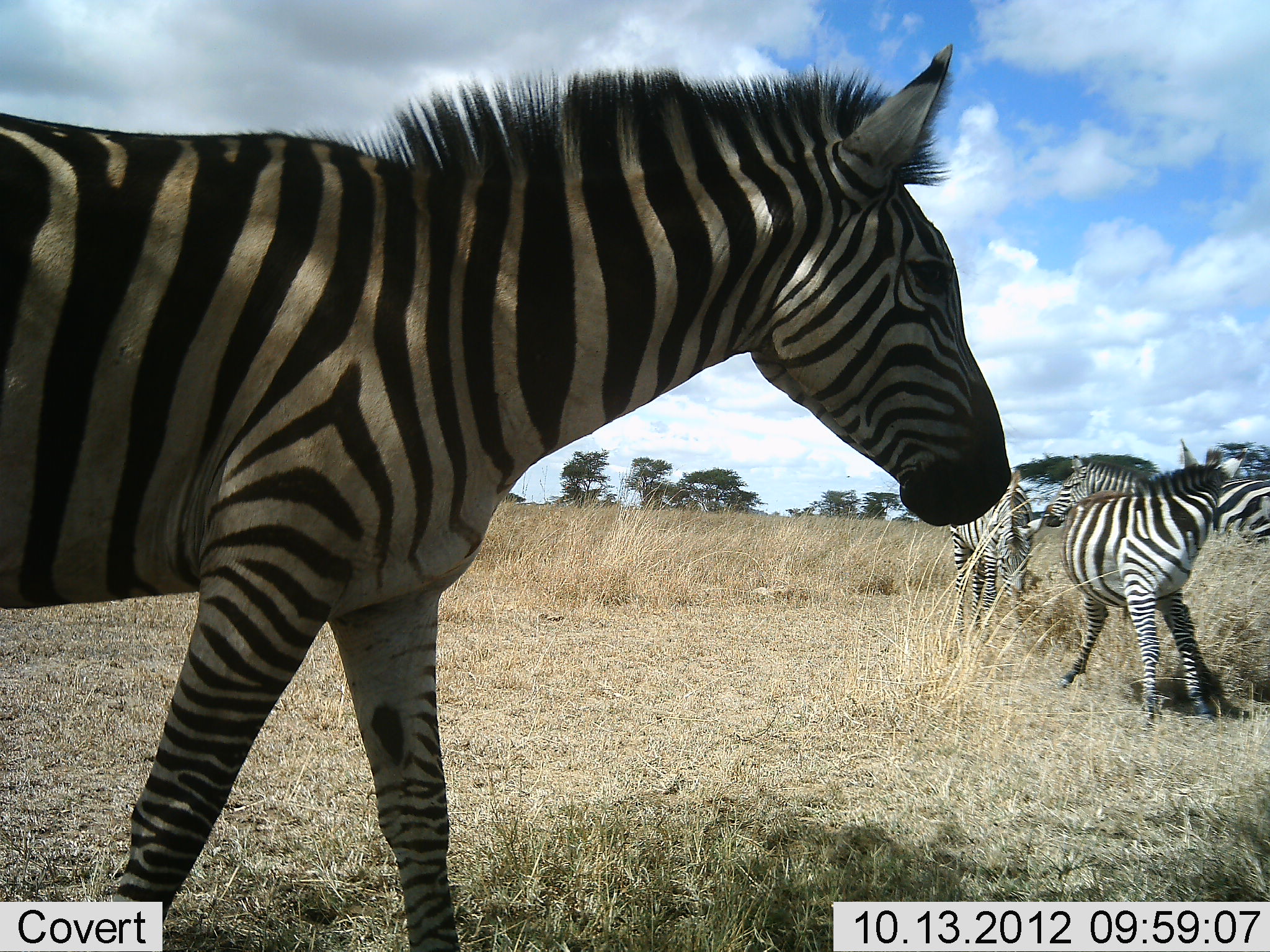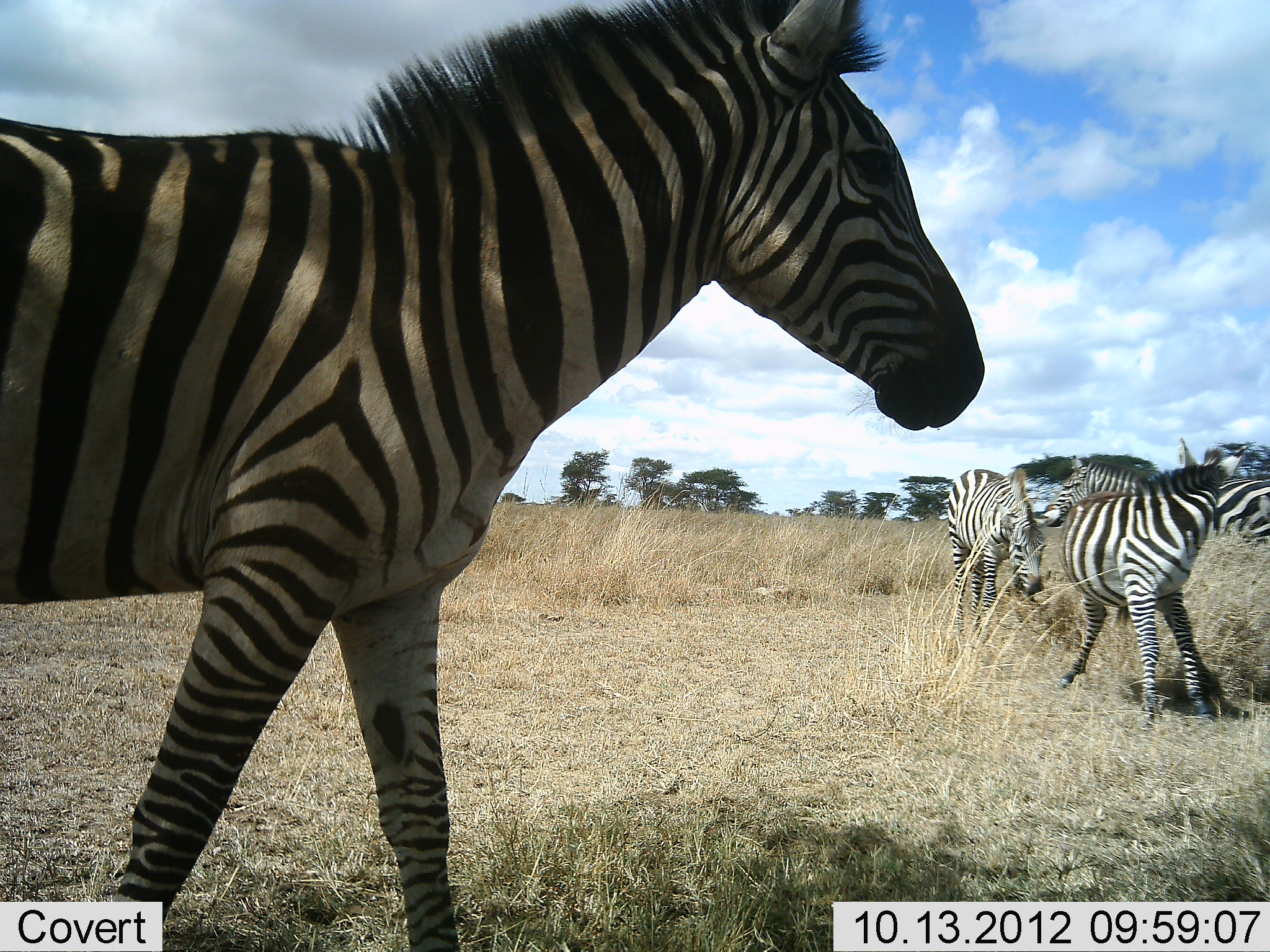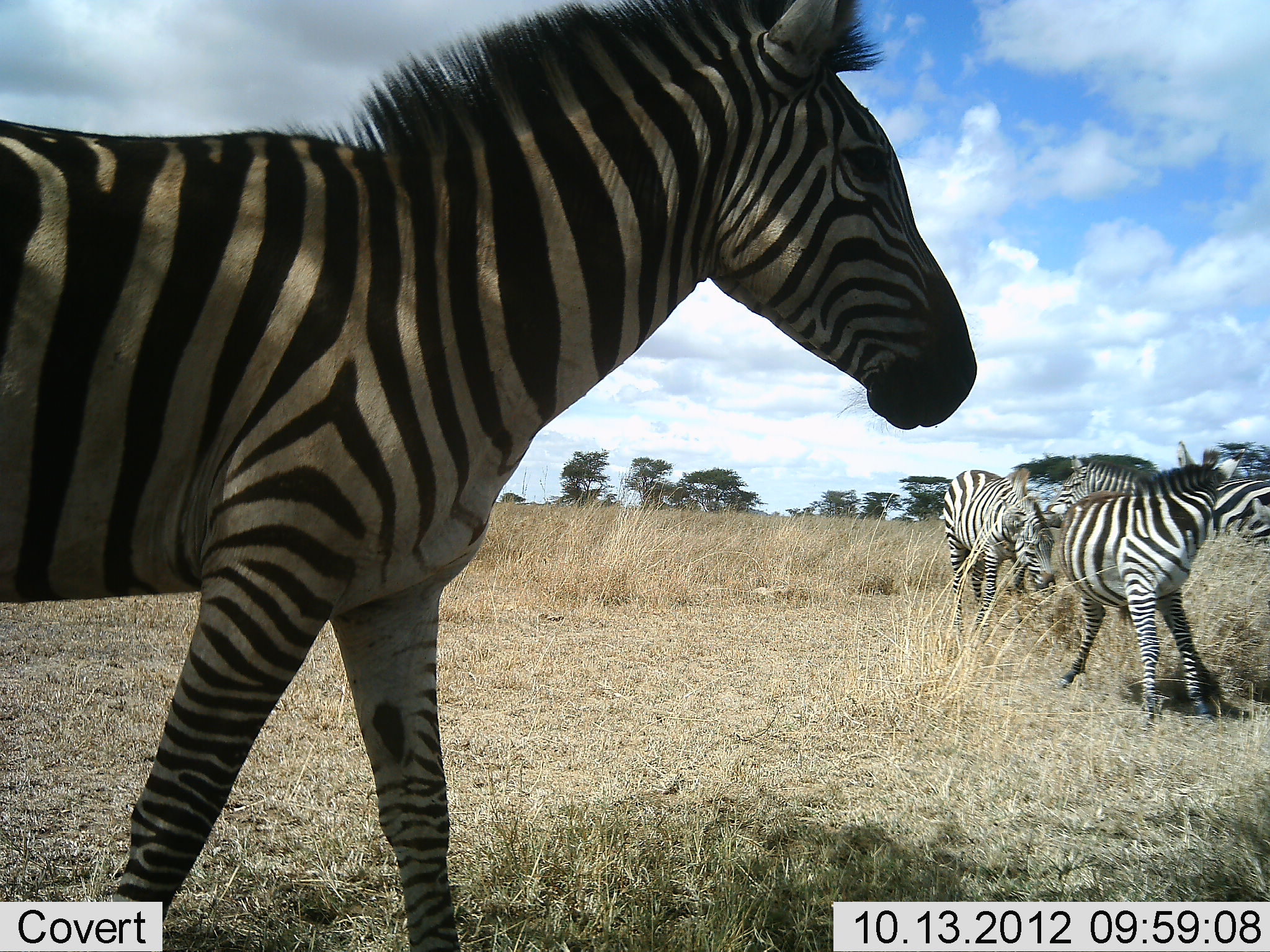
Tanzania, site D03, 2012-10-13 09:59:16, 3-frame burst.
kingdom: Animalia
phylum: Chordata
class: Mammalia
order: Perissodactyla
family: Equidae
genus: Equus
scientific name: Equus quagga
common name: plains zebra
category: zebra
Zebra (plains zebra) (Equus quagga), count 4. Behavior (volunteer vote fractions): standing 90%, resting 10%, moving 20%, interacting 0%. Young present (vote fraction): 0%. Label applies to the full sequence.